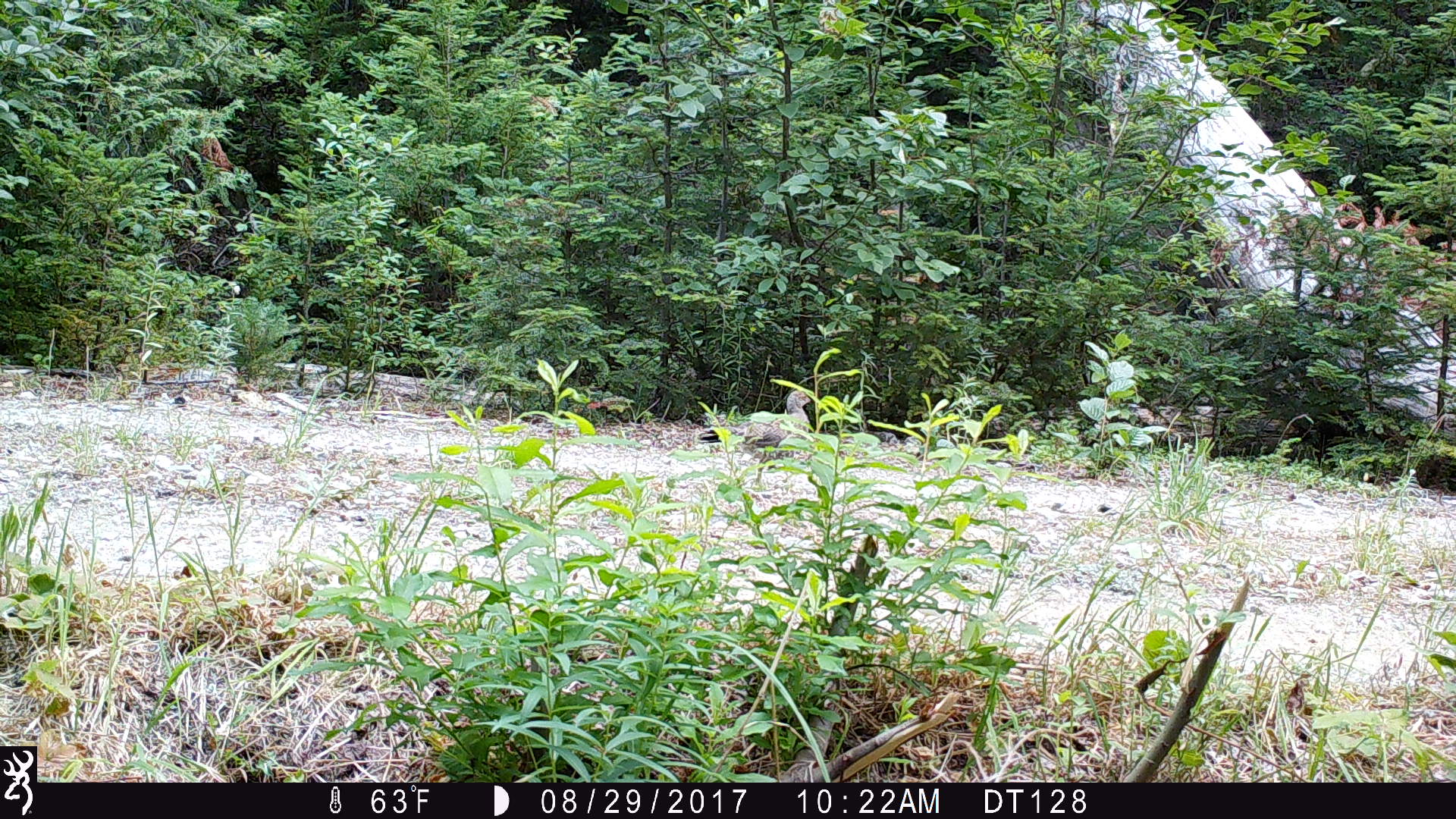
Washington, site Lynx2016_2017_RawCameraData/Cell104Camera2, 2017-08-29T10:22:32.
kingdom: Animalia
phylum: Chordata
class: Aves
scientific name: Aves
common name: birds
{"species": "Aves (birds)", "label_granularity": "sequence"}